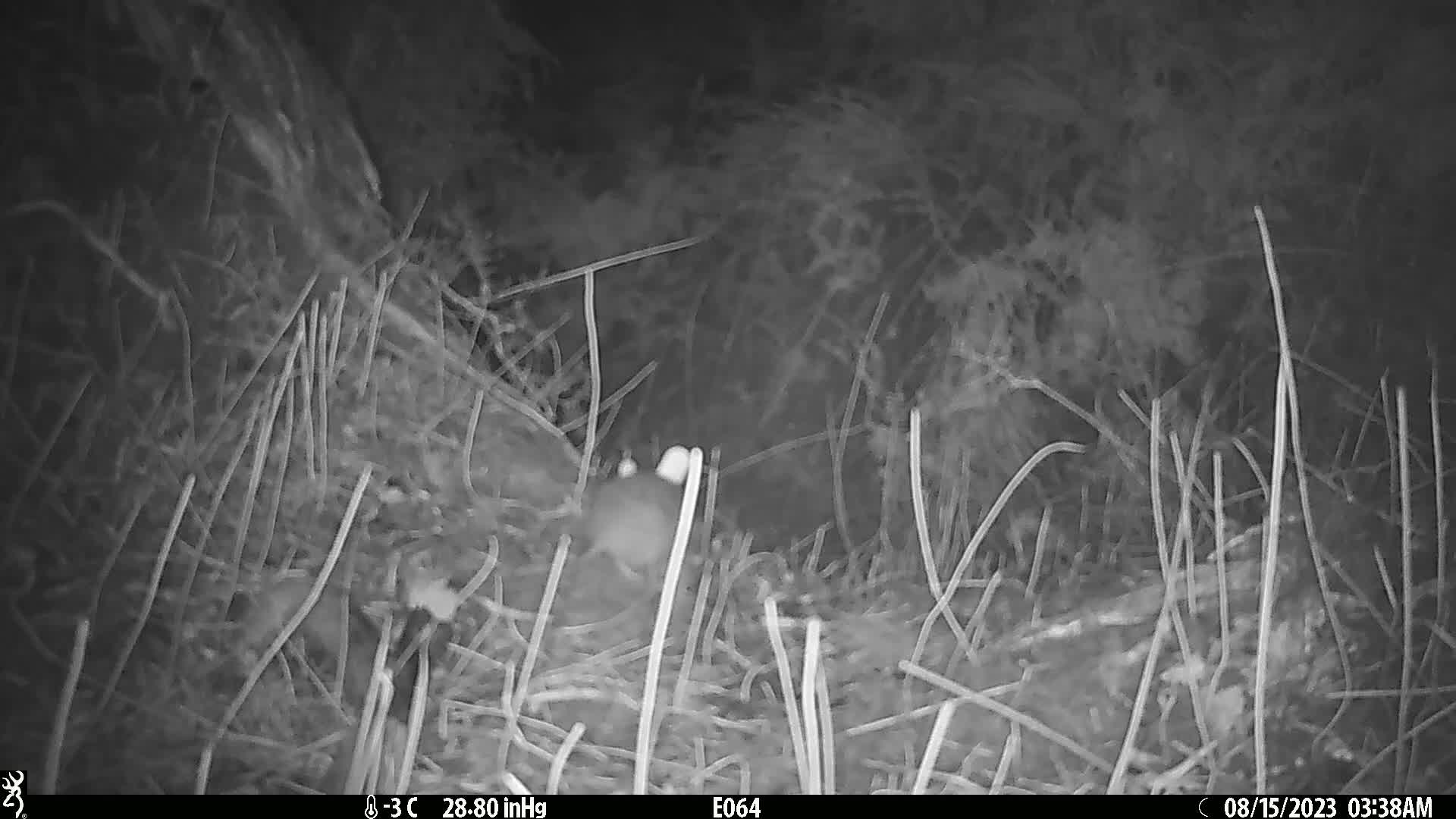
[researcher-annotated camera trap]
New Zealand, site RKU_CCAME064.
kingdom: Animalia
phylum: Chordata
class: Mammalia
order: Rodentia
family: Muridae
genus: Rattus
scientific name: Rattus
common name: rat